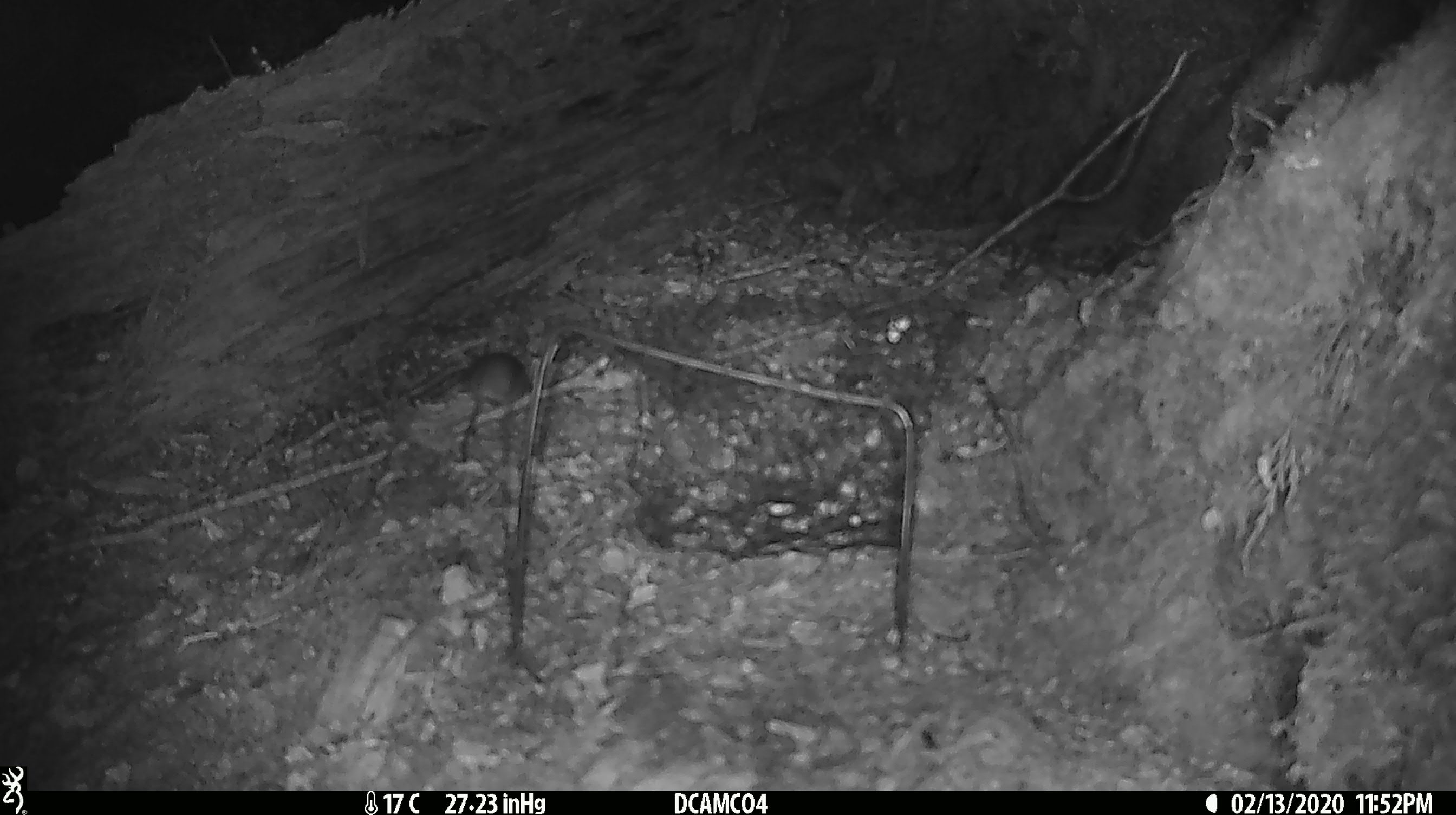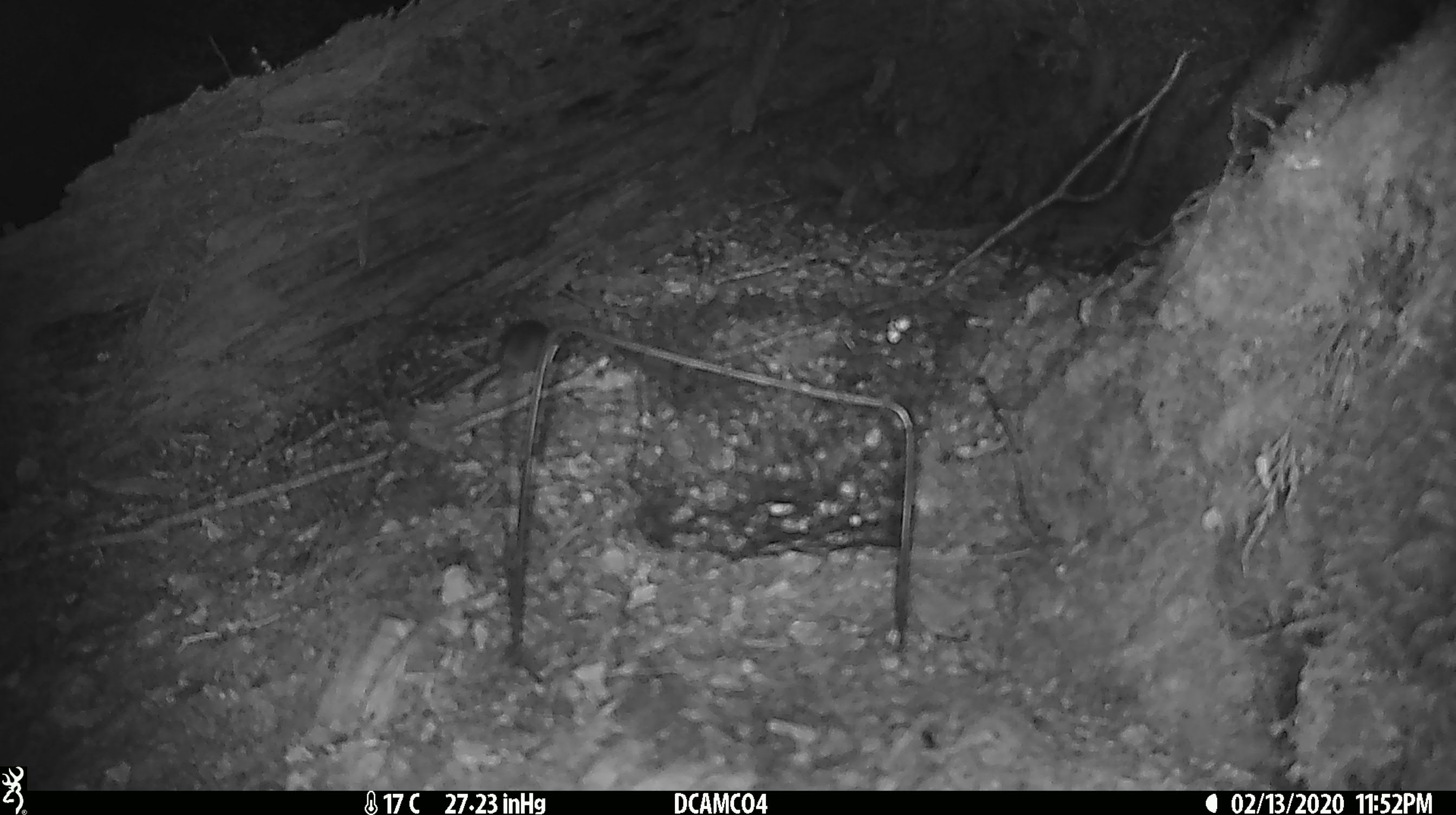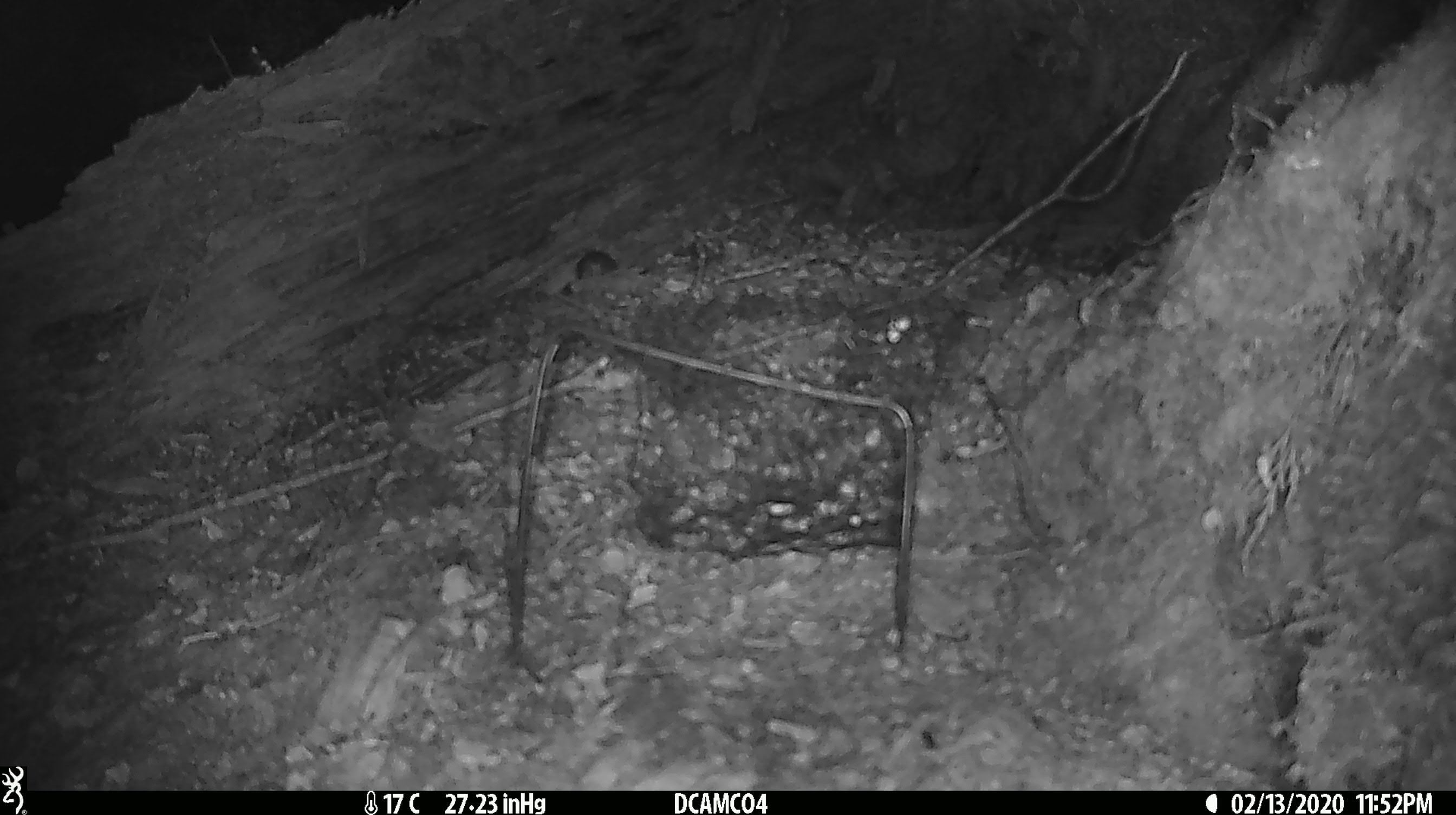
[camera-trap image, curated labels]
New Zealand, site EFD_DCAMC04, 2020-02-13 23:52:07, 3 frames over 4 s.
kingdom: Animalia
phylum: Chordata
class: Mammalia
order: Rodentia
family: Muridae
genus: Mus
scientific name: Mus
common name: mouse